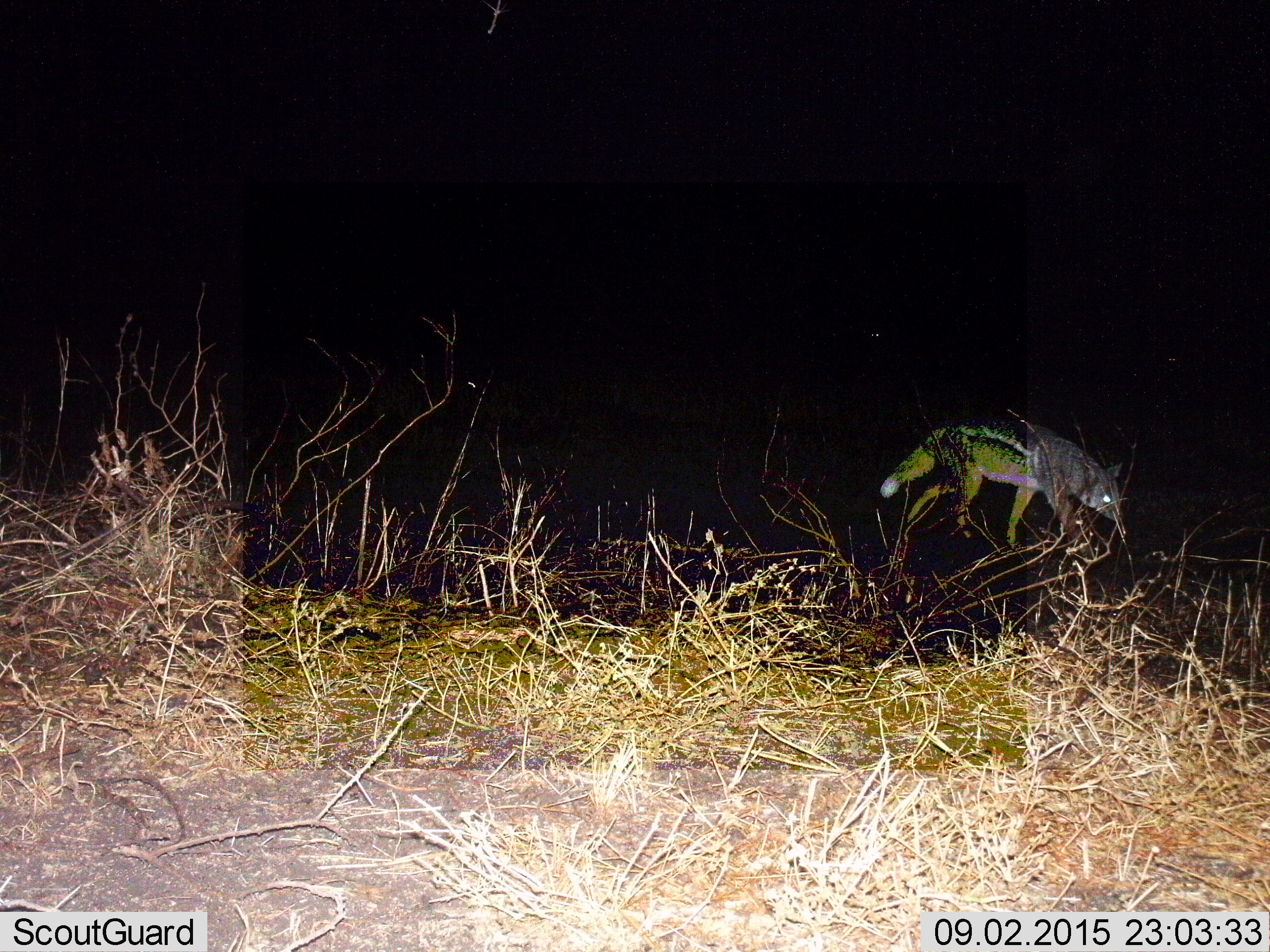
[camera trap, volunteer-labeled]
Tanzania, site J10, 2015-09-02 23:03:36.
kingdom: Animalia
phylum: Chordata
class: Mammalia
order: Carnivora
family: Canidae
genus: Lupulella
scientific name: Lupulella mesomelas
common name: black-backed jackal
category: jackal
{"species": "jackal (black-backed jackal) (Lupulella mesomelas)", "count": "1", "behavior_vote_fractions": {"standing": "11%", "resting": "0%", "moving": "89%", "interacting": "0%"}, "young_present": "0%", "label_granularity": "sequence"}